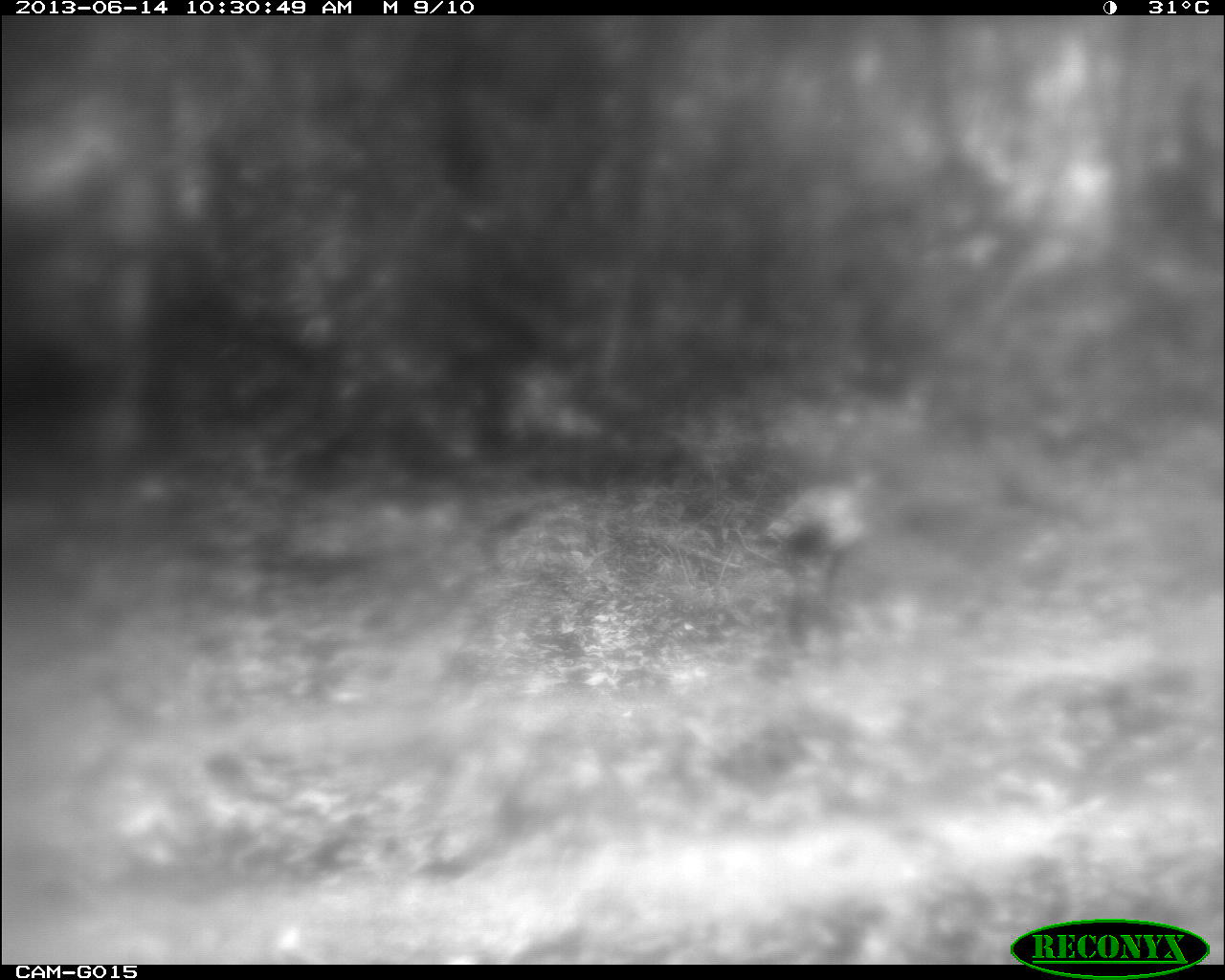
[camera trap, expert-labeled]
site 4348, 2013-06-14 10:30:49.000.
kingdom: Animalia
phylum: Chordata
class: Aves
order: Galliformes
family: Phasianidae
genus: Meleagris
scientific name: Meleagris ocellata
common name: ocellated turkey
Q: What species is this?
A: Meleagris ocellata (ocellated turkey).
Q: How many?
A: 2.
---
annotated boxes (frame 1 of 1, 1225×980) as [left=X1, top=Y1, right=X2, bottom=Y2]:
meleagris ocellata: [left=761, top=467, right=877, bottom=643]